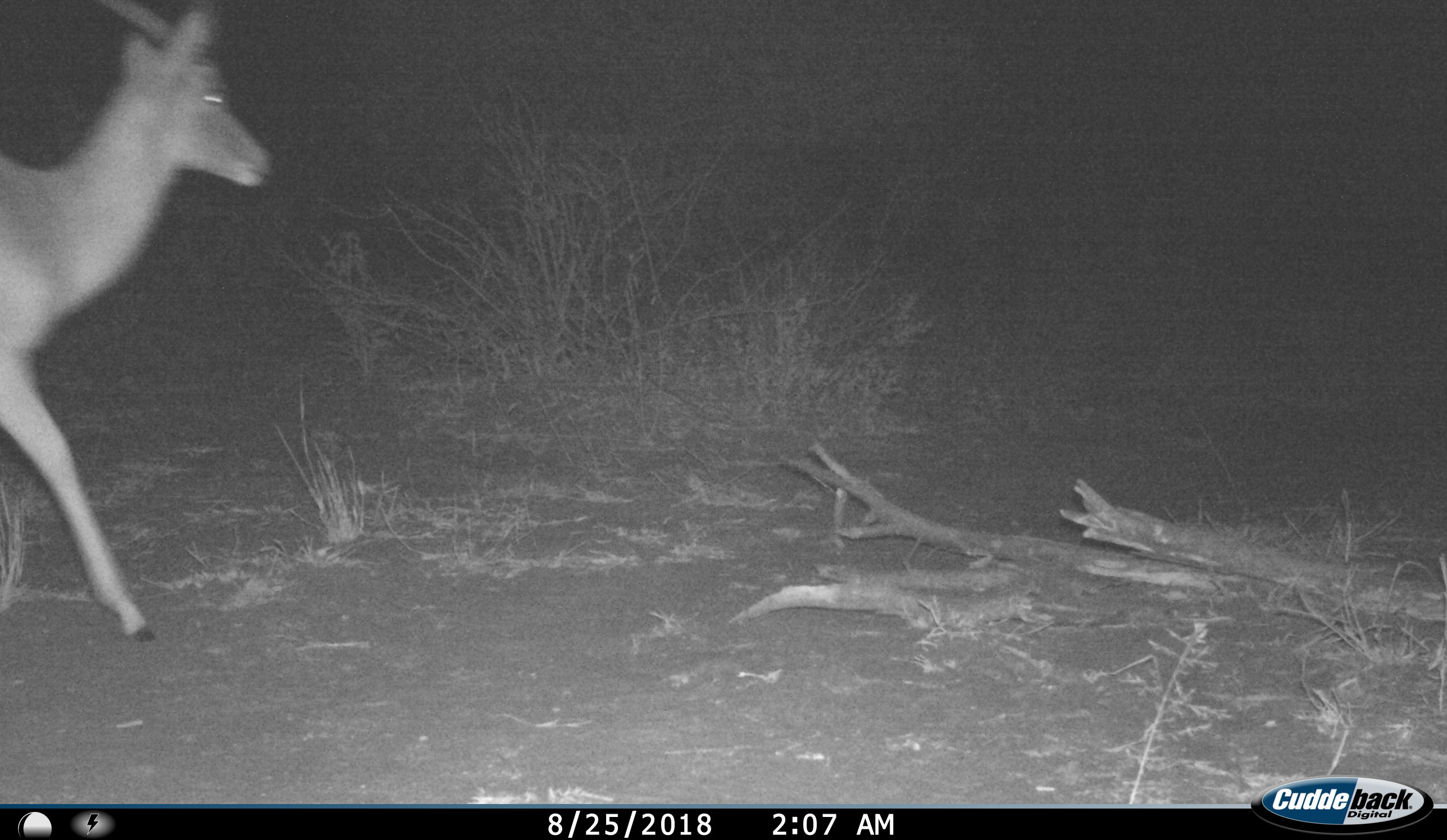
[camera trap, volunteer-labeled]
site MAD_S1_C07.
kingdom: Animalia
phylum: Chordata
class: Mammalia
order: Artiodactyla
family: Bovidae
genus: Aepyceros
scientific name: Aepyceros melampus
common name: impala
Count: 1.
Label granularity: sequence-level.